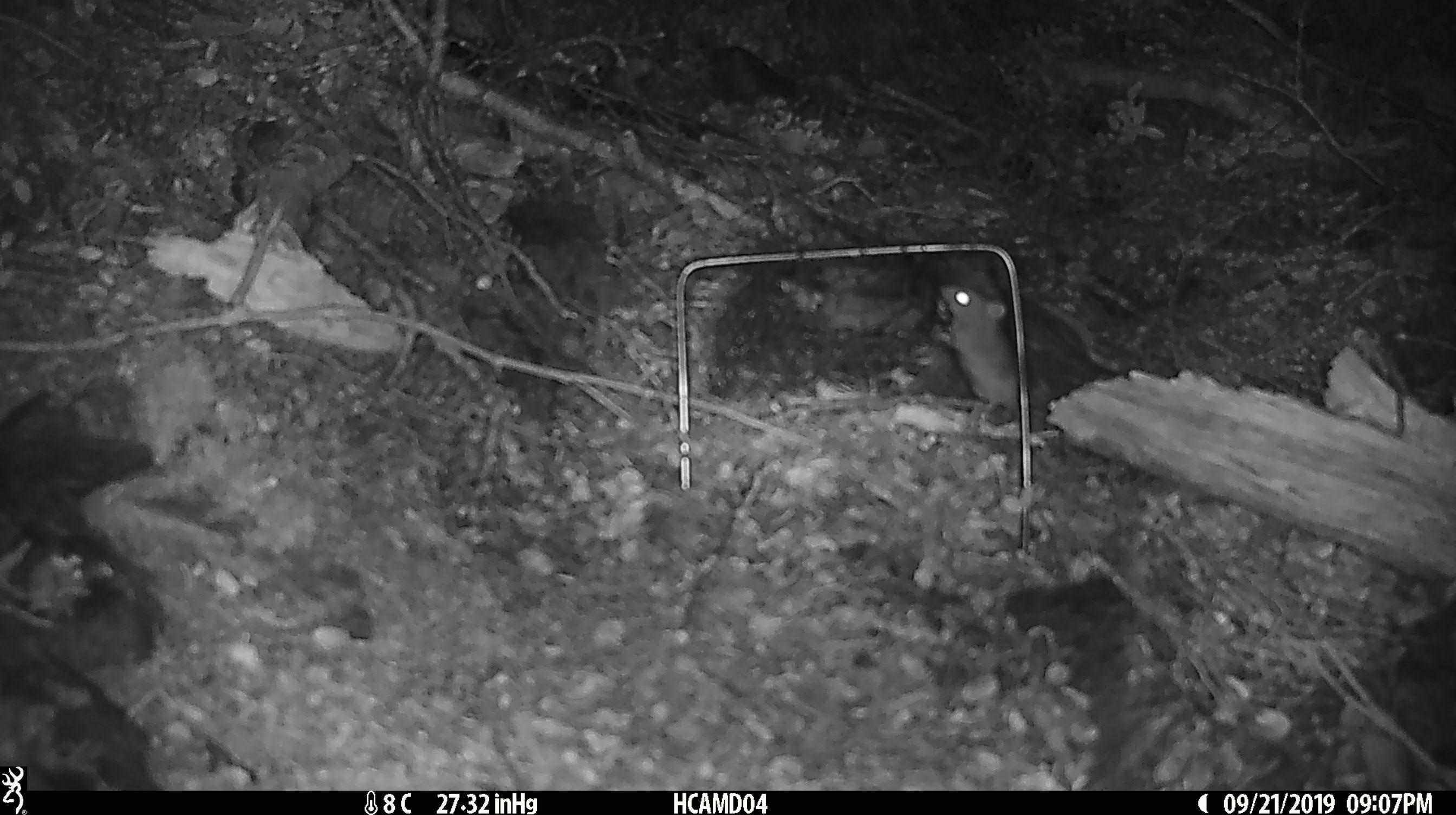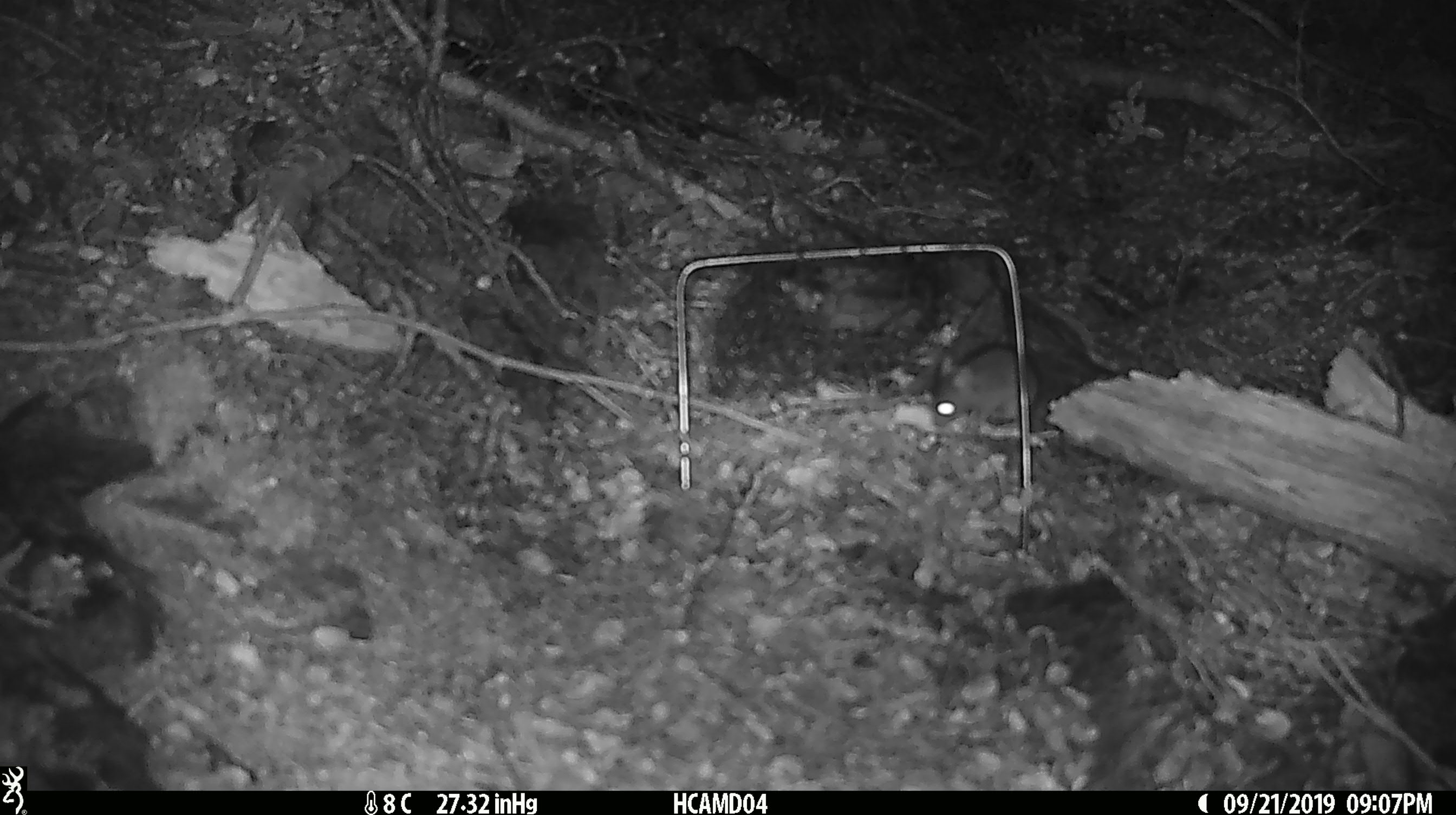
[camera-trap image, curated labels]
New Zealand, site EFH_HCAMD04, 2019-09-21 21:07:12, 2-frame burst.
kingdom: Animalia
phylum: Chordata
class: Mammalia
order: Rodentia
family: Muridae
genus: Mus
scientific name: Mus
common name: mouse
Mouse (Mus).